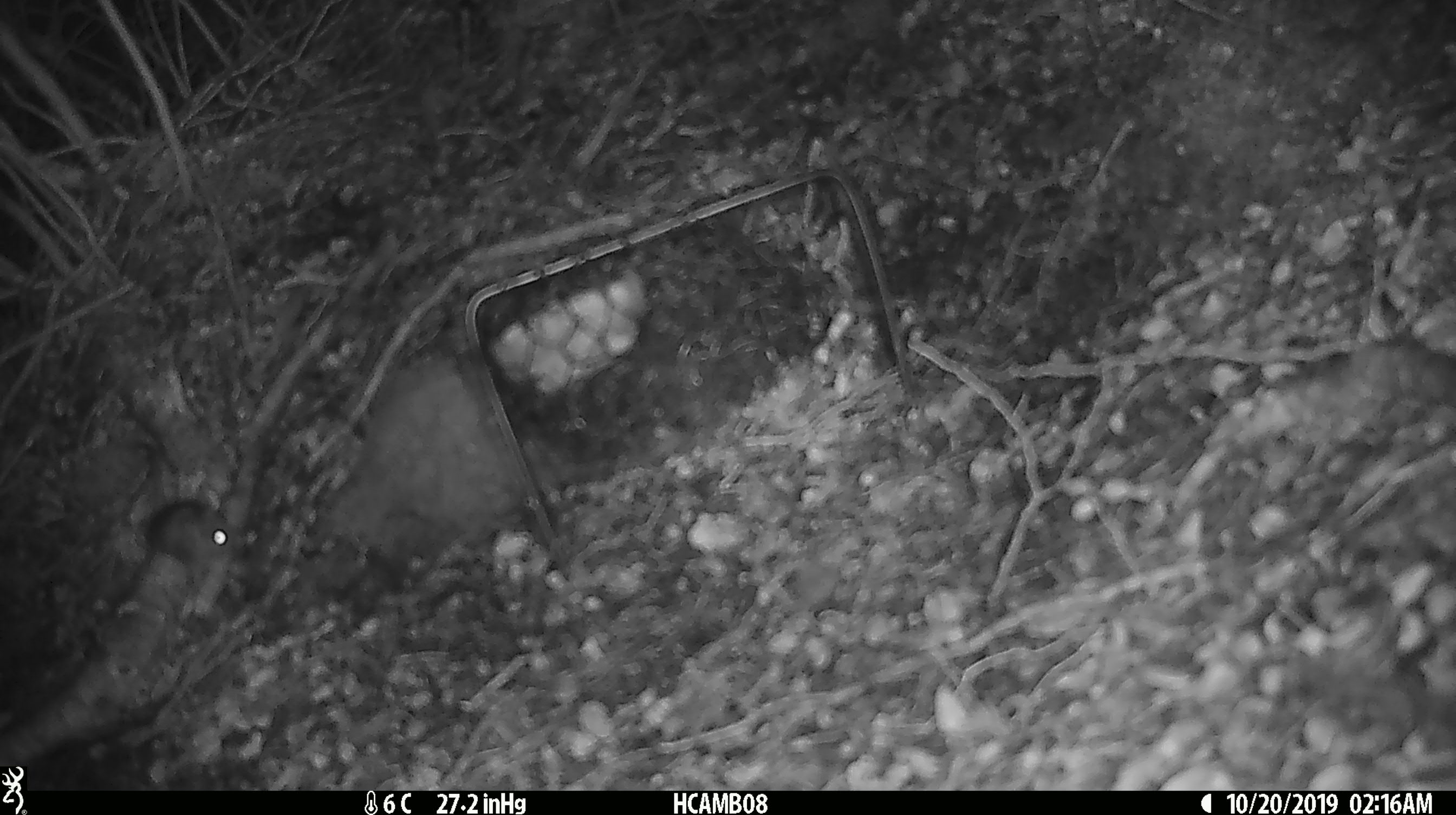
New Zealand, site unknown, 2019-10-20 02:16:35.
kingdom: Animalia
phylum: Chordata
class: Mammalia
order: Rodentia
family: Muridae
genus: Mus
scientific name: Mus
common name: mouse